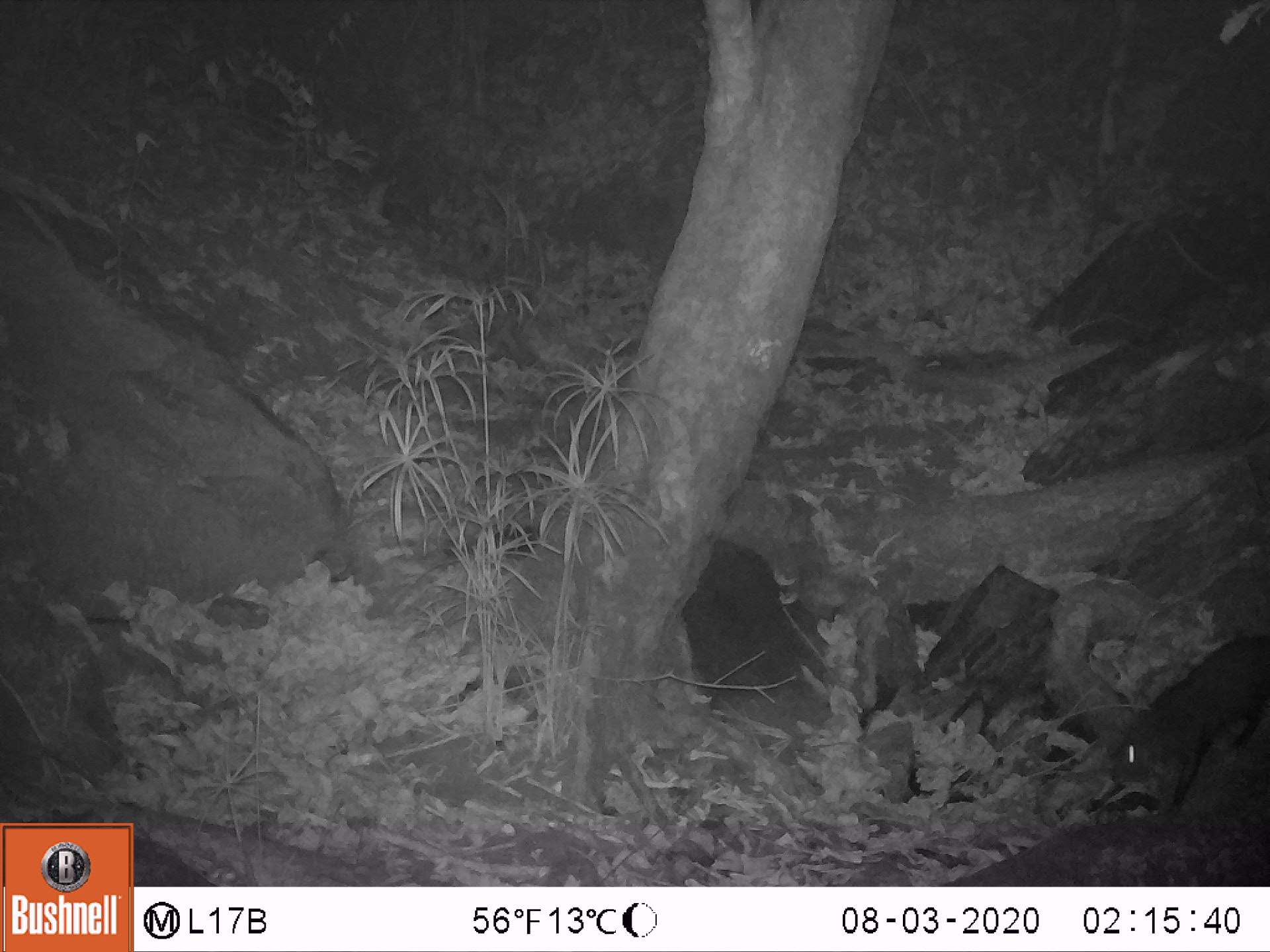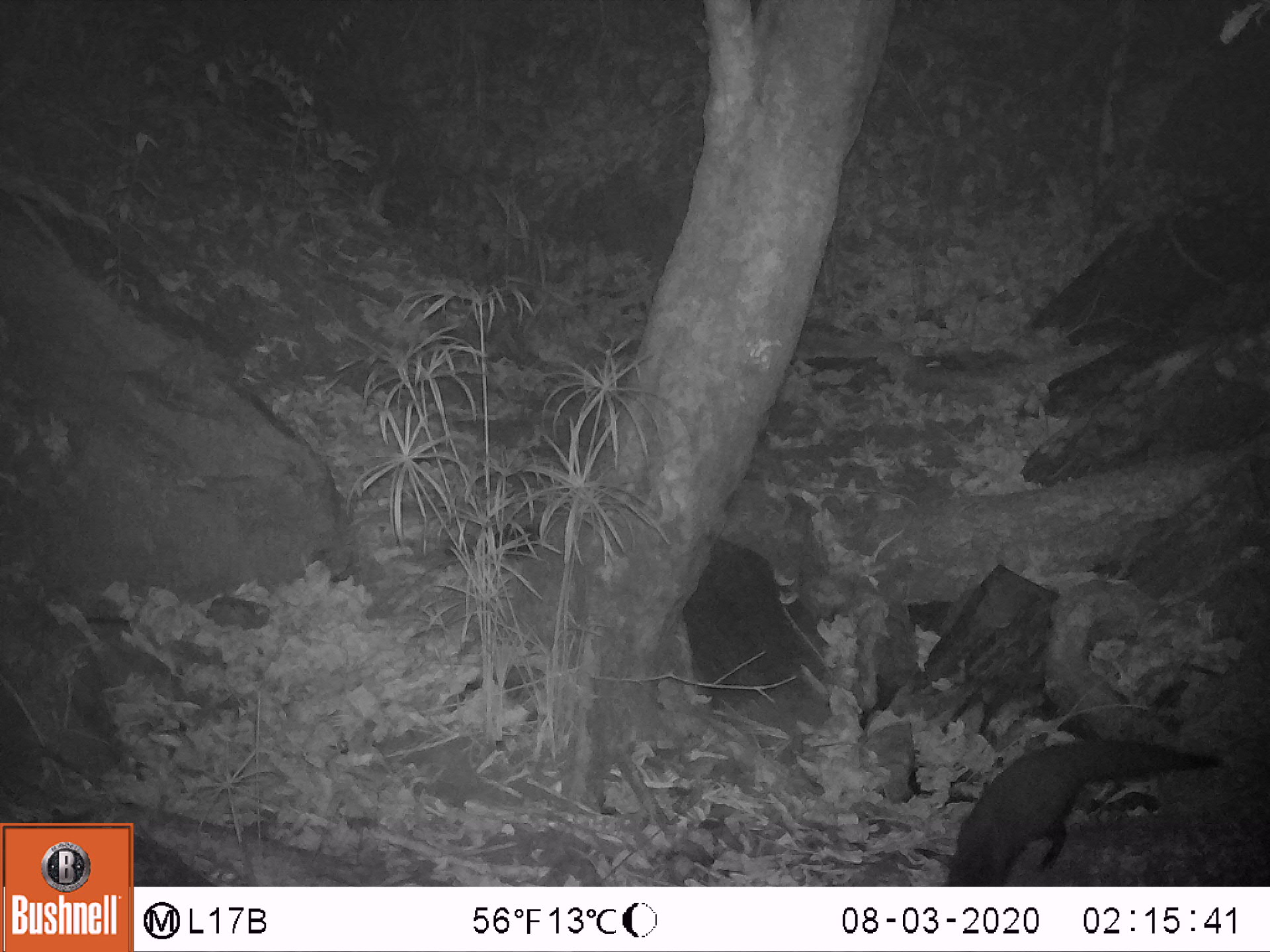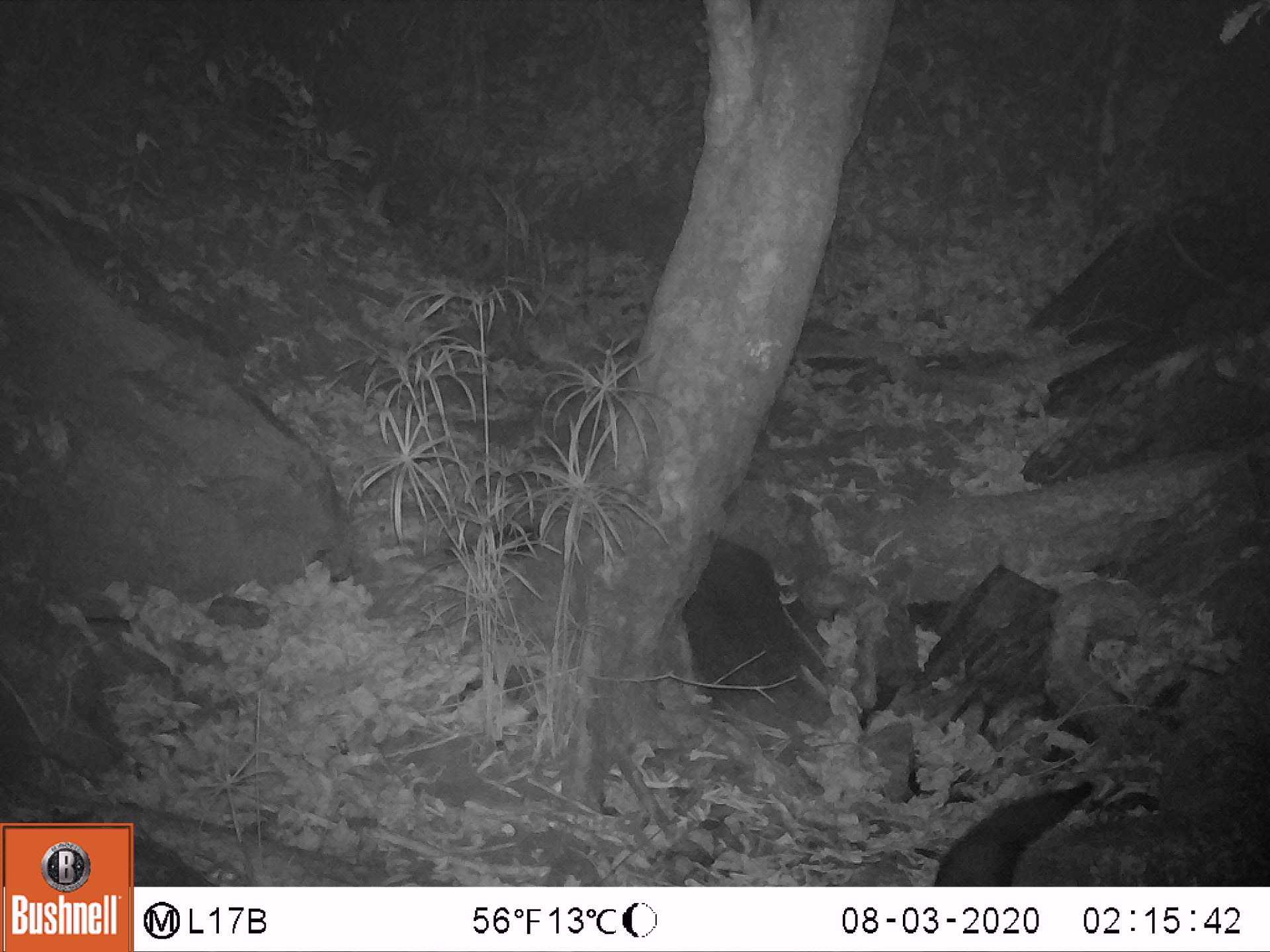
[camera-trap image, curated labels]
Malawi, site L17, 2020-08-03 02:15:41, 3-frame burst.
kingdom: Animalia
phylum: Chordata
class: Mammalia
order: Carnivora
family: Herpestidae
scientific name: Herpestidae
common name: mongoose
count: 1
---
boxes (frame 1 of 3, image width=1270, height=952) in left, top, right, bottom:
mongoose: 1099, 627, 1262, 819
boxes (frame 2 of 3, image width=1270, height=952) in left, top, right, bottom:
mongoose: 932, 725, 1229, 880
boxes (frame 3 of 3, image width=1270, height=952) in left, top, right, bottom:
mongoose: 919, 774, 1101, 885